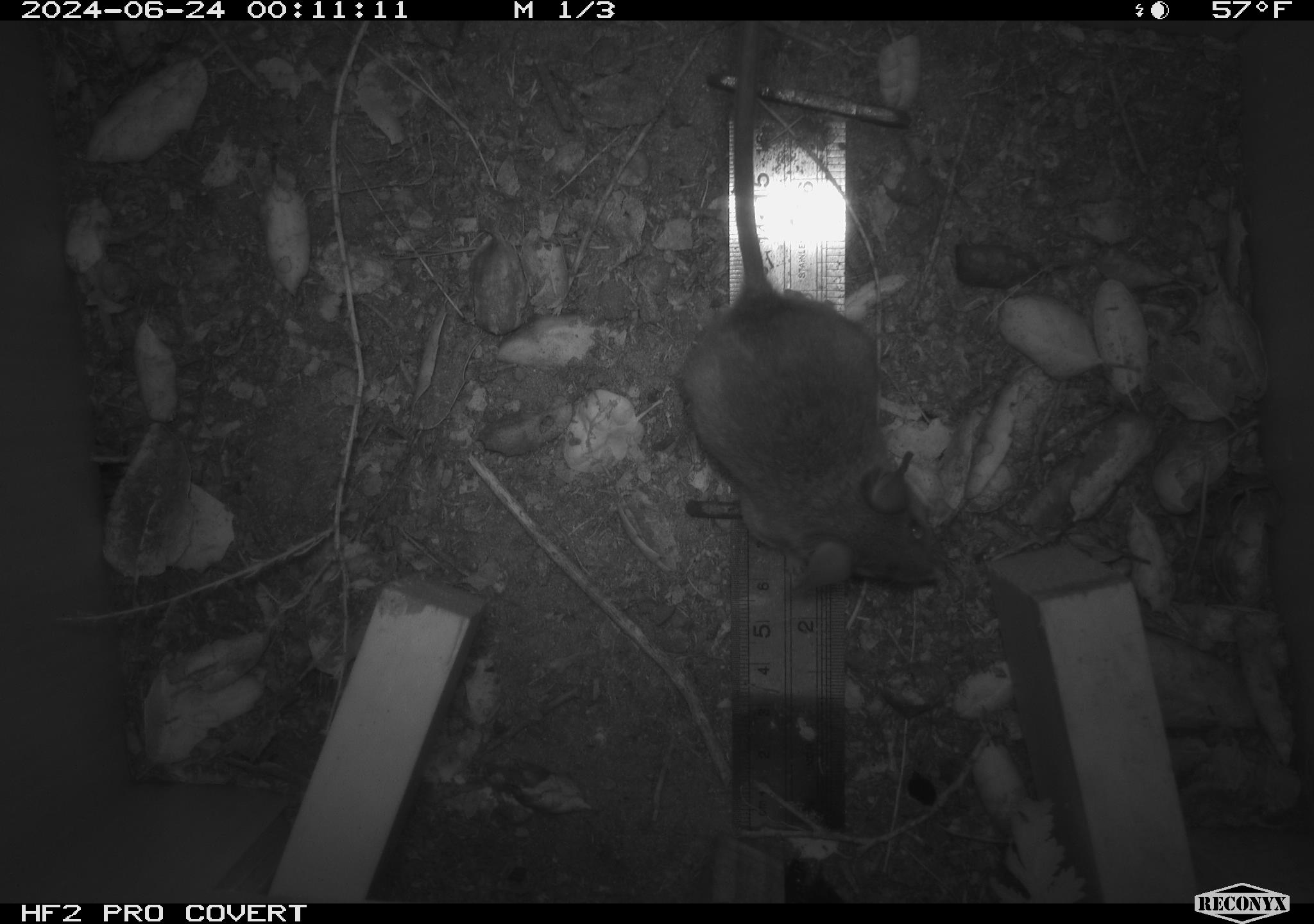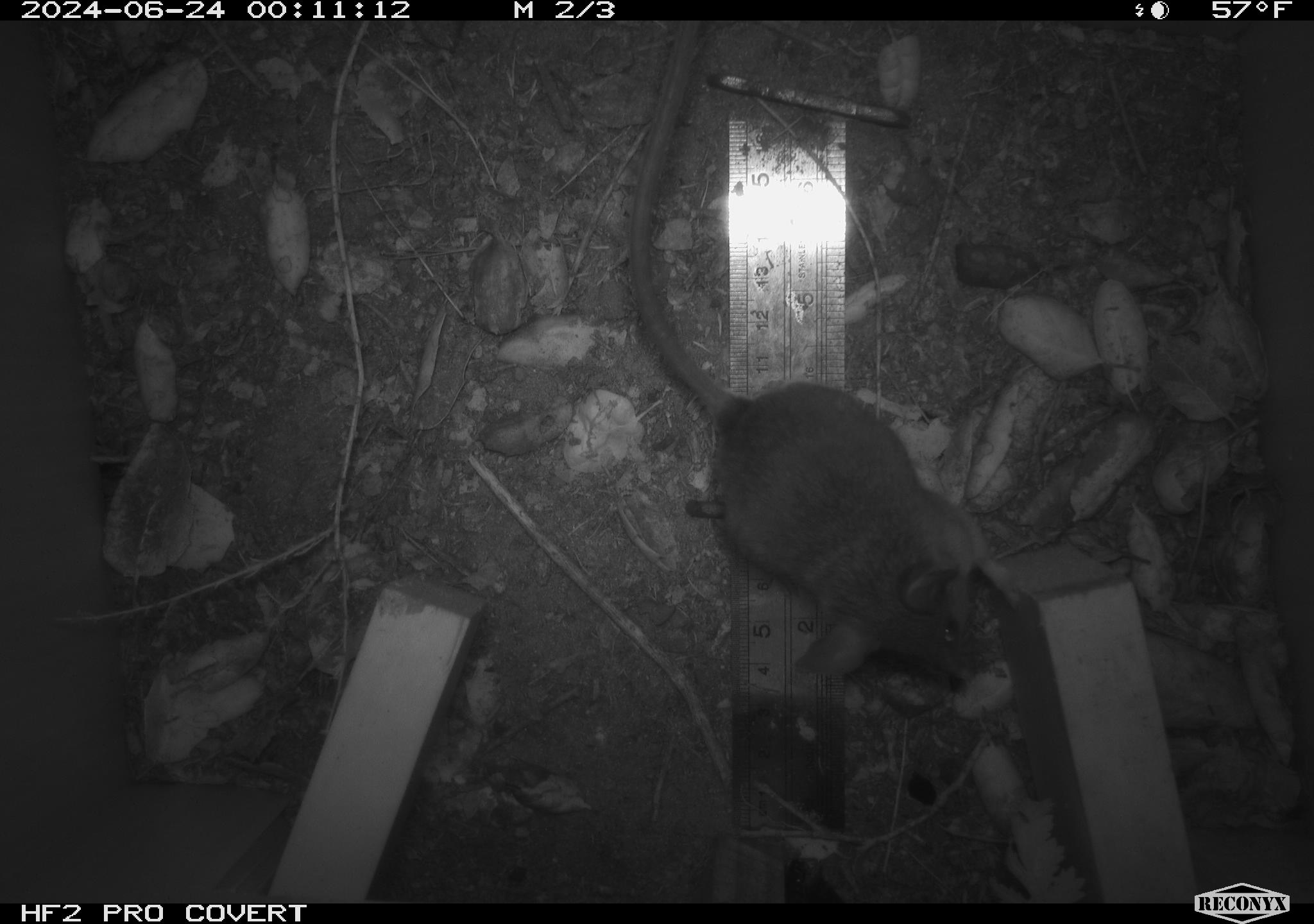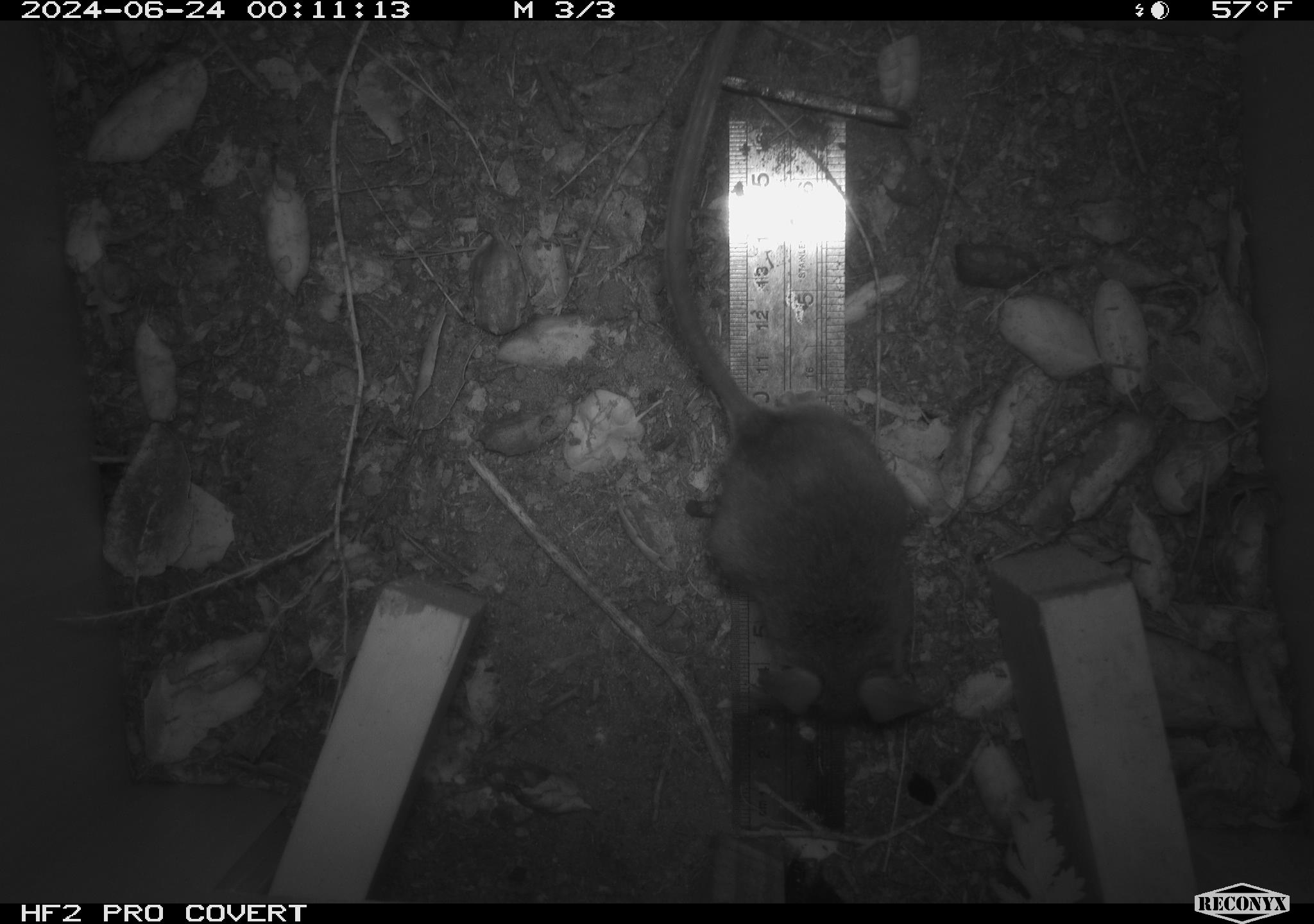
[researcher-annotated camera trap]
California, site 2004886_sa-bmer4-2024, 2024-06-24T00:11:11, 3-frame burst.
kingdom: Animalia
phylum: Chordata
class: Mammalia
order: Rodentia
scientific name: Rodentia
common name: mouse species